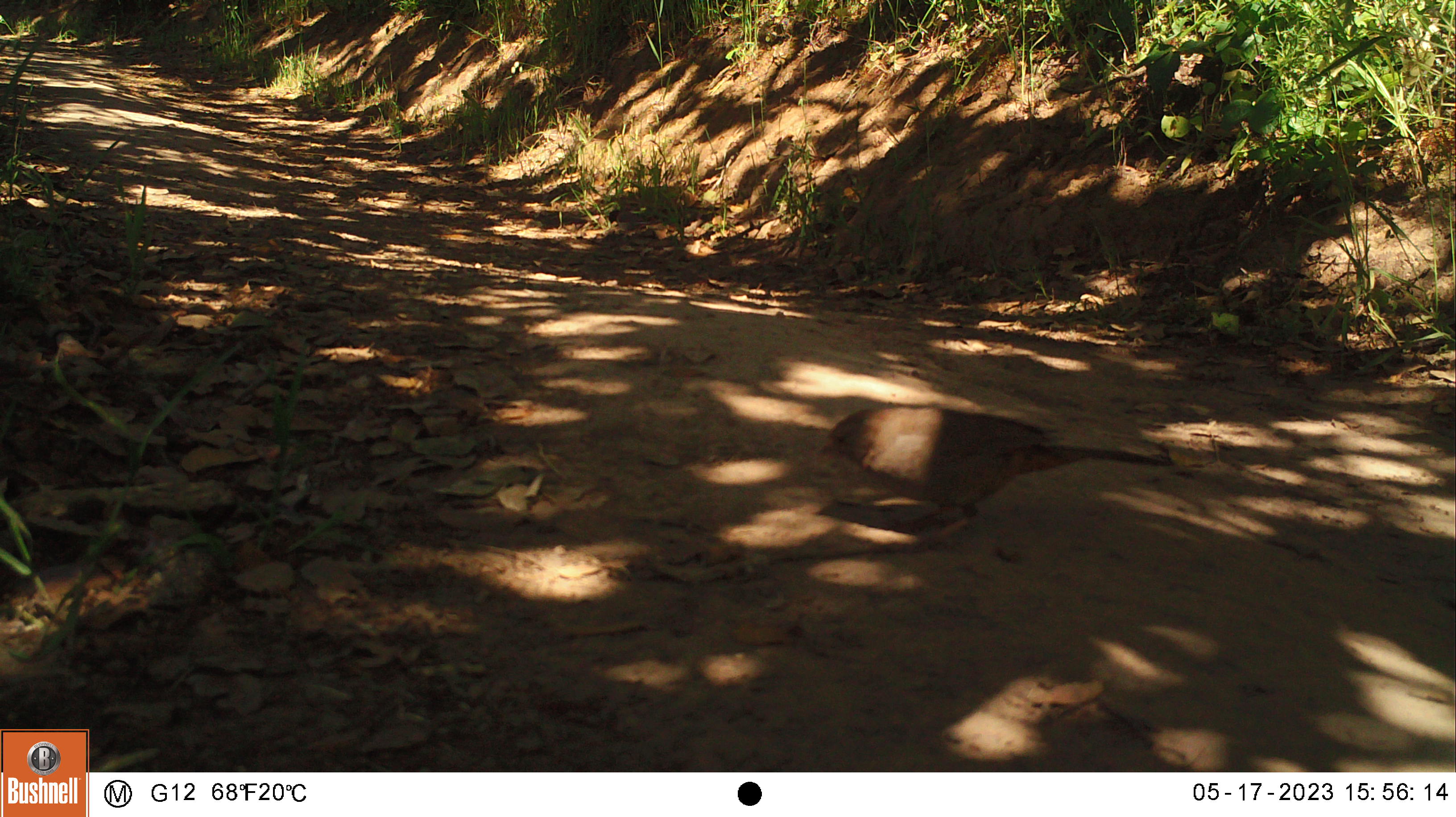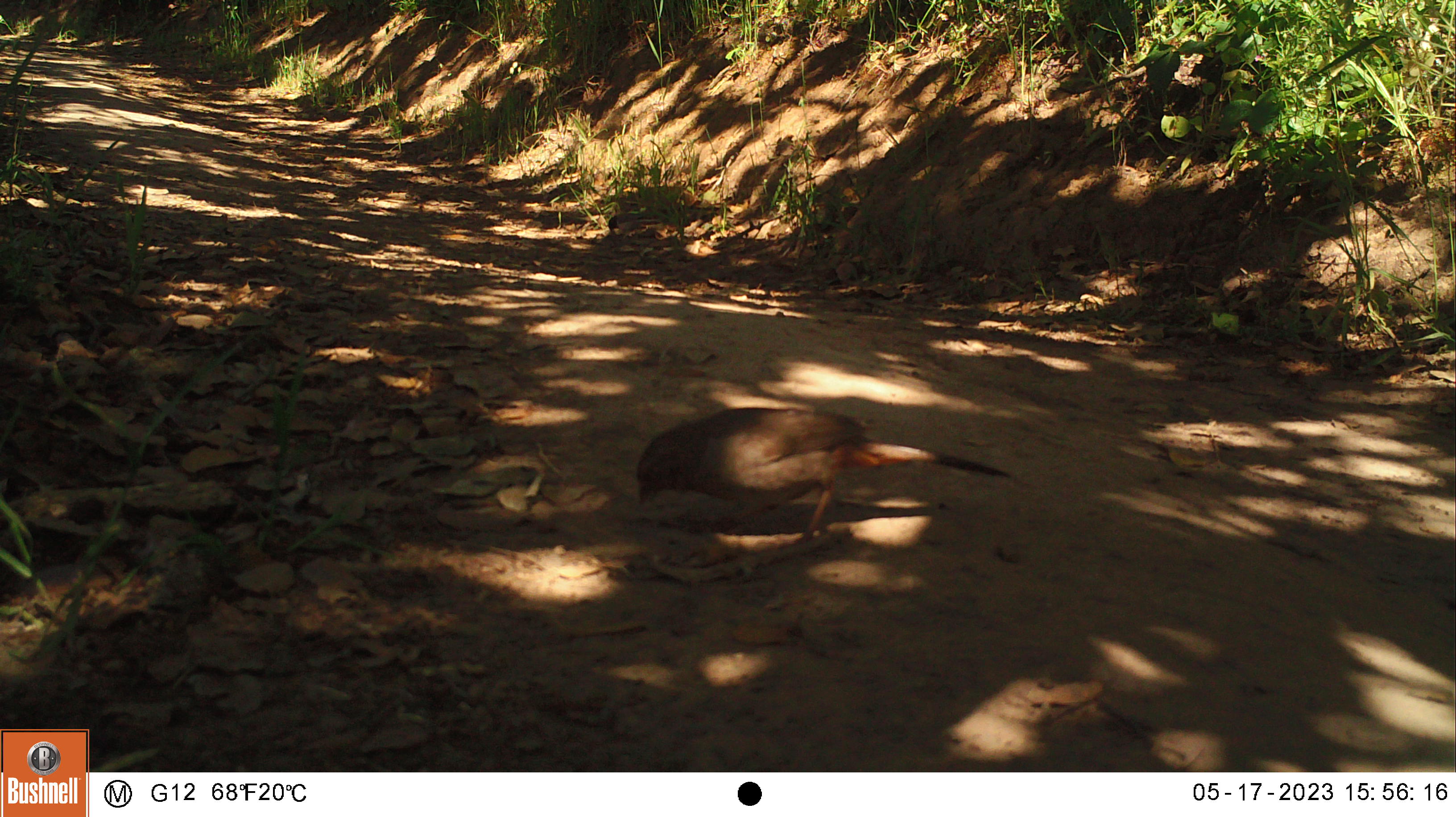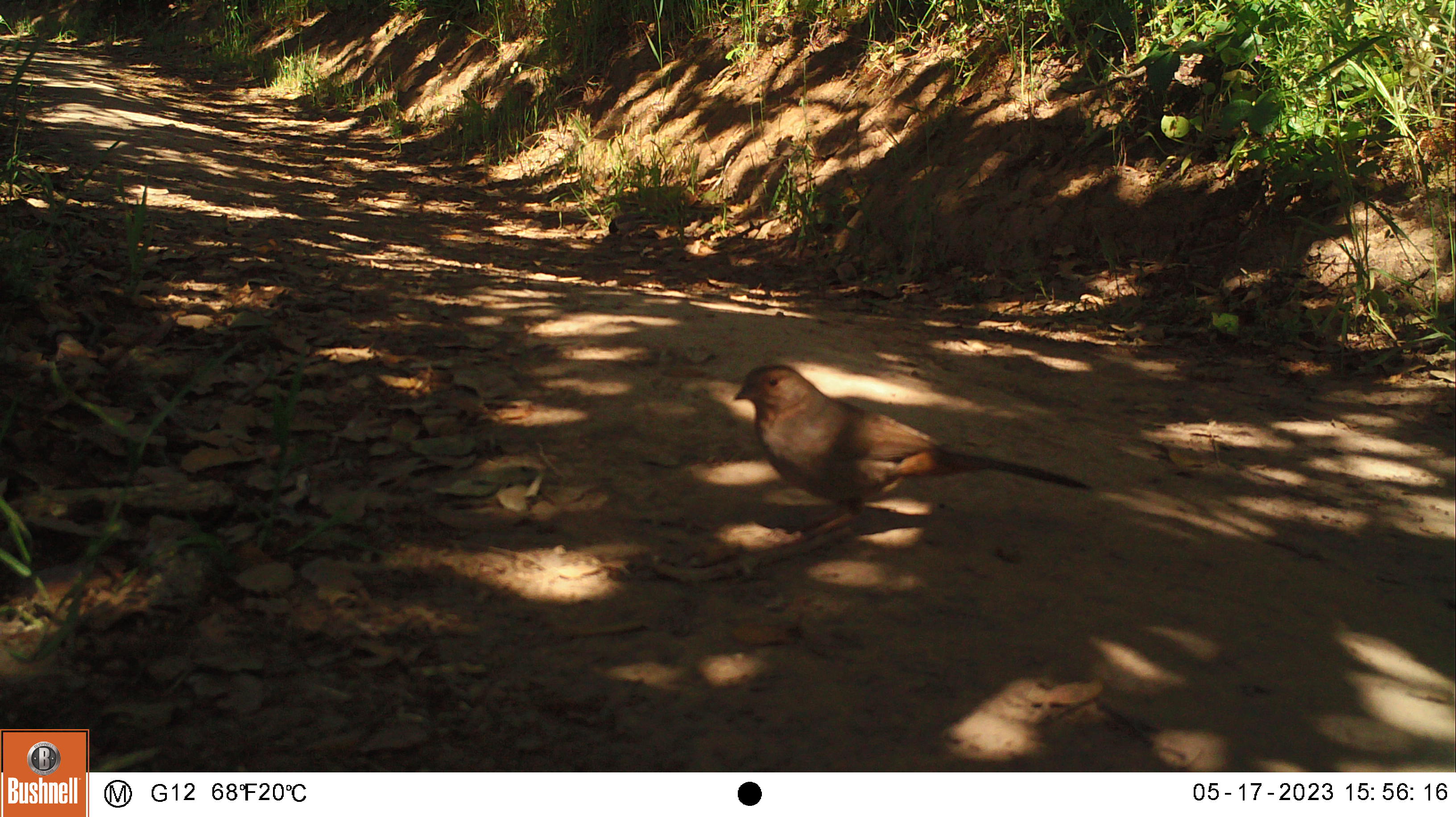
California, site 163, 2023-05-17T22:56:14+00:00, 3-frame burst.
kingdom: Animalia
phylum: Chordata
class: Aves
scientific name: Aves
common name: bird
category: unknown bird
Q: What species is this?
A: Unknown bird (bird) (Aves).